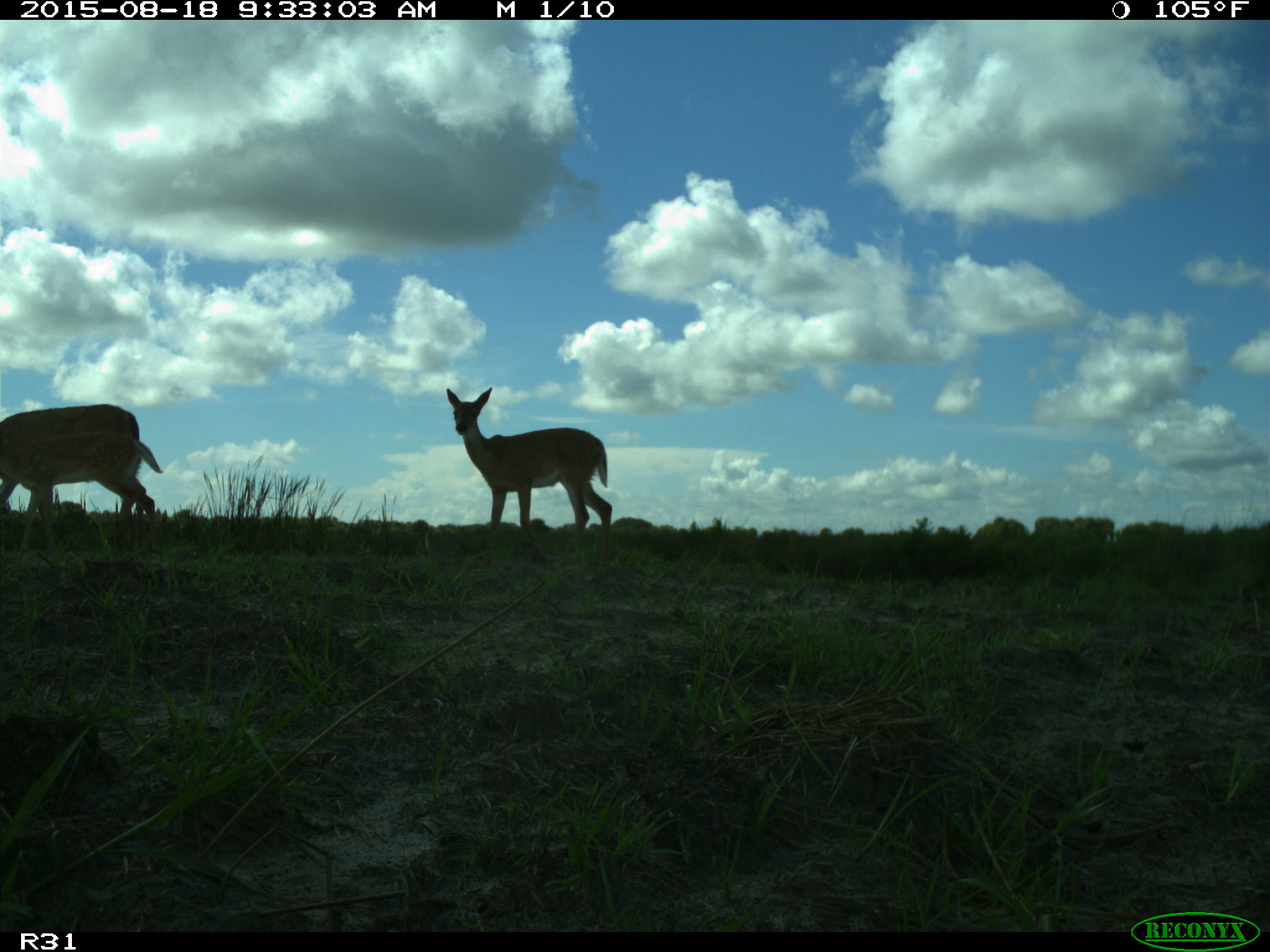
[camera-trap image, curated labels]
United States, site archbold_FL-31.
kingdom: Animalia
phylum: Chordata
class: Mammalia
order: Artiodactyla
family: Cervidae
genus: Odocoileus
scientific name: Odocoileus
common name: deer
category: unidentified deer